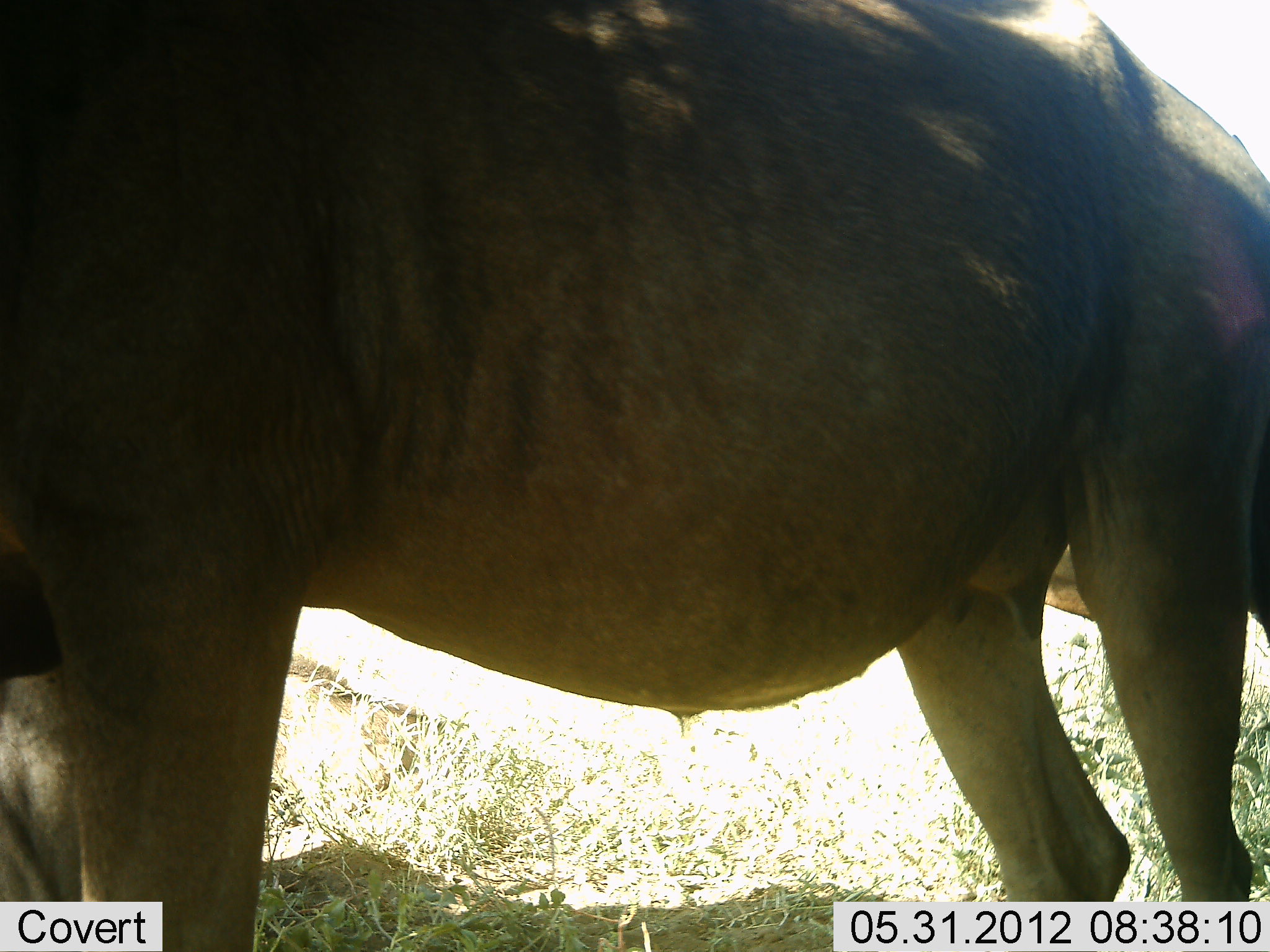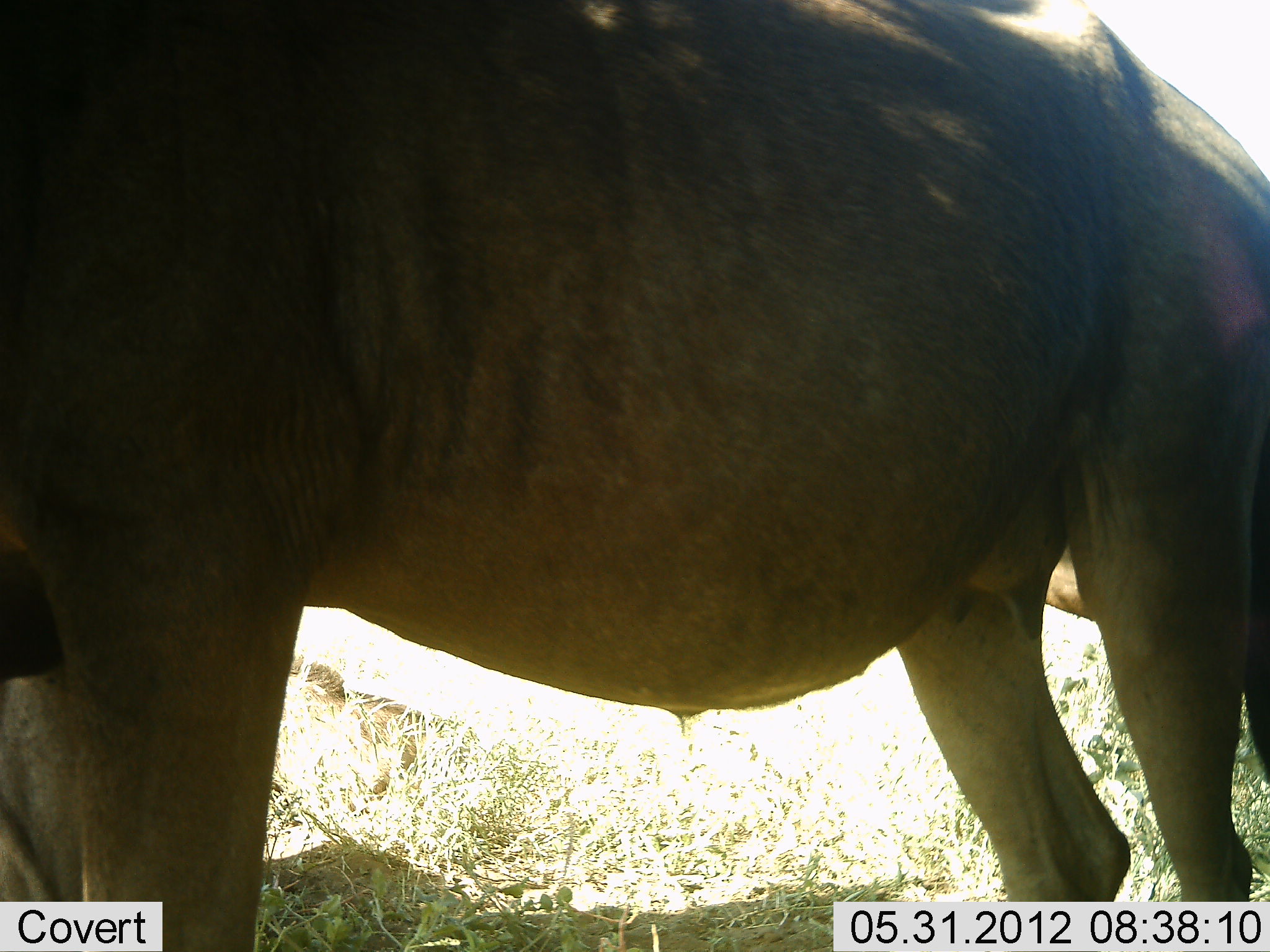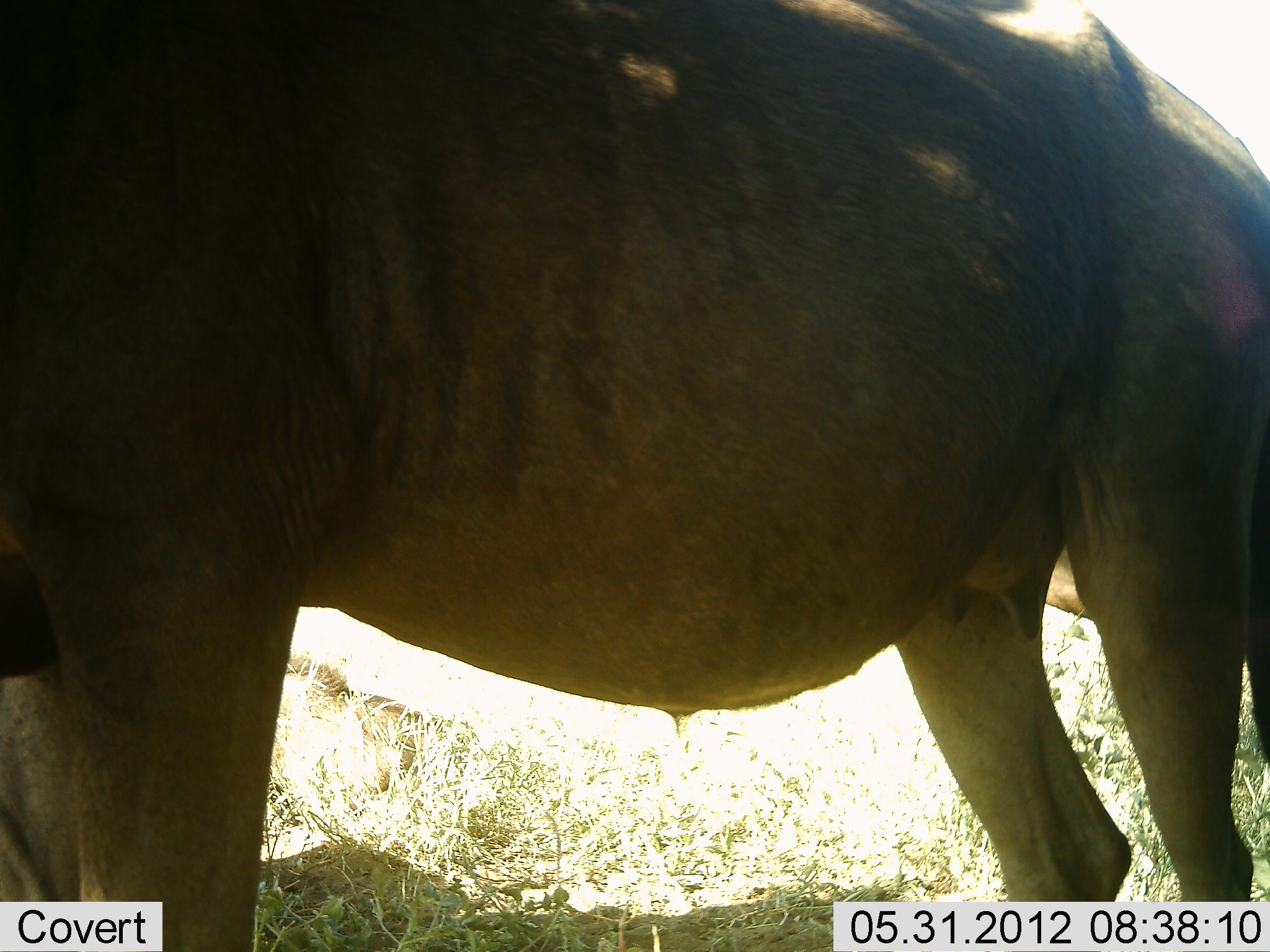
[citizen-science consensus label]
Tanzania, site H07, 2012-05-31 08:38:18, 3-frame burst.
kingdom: Animalia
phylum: Chordata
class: Mammalia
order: Artiodactyla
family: Bovidae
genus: Connochaetes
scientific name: Connochaetes taurinus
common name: blue wildebeest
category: wildebeest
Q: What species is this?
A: Wildebeest (blue wildebeest) (Connochaetes taurinus).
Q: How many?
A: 2.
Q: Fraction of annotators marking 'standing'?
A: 90%.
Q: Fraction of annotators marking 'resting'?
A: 10%.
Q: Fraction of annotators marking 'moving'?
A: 0%.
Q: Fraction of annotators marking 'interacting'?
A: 0%.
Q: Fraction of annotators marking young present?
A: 0%.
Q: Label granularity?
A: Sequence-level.